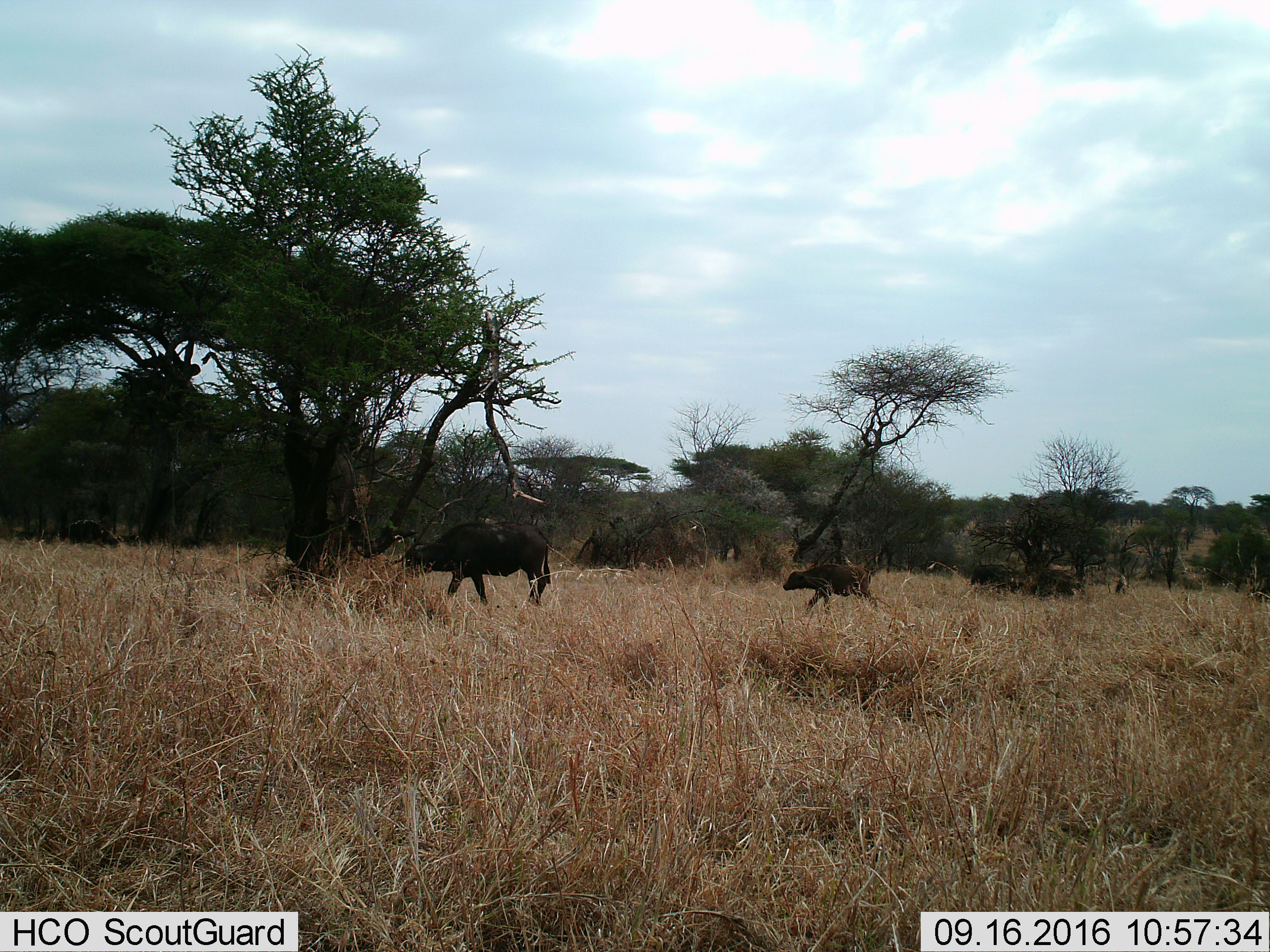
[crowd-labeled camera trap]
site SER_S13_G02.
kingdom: Animalia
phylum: Chordata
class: Mammalia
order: Artiodactyla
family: Bovidae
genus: Syncerus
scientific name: Syncerus caffer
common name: african buffalo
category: buffalo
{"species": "buffalo (african buffalo) (Syncerus caffer)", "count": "3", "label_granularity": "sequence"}